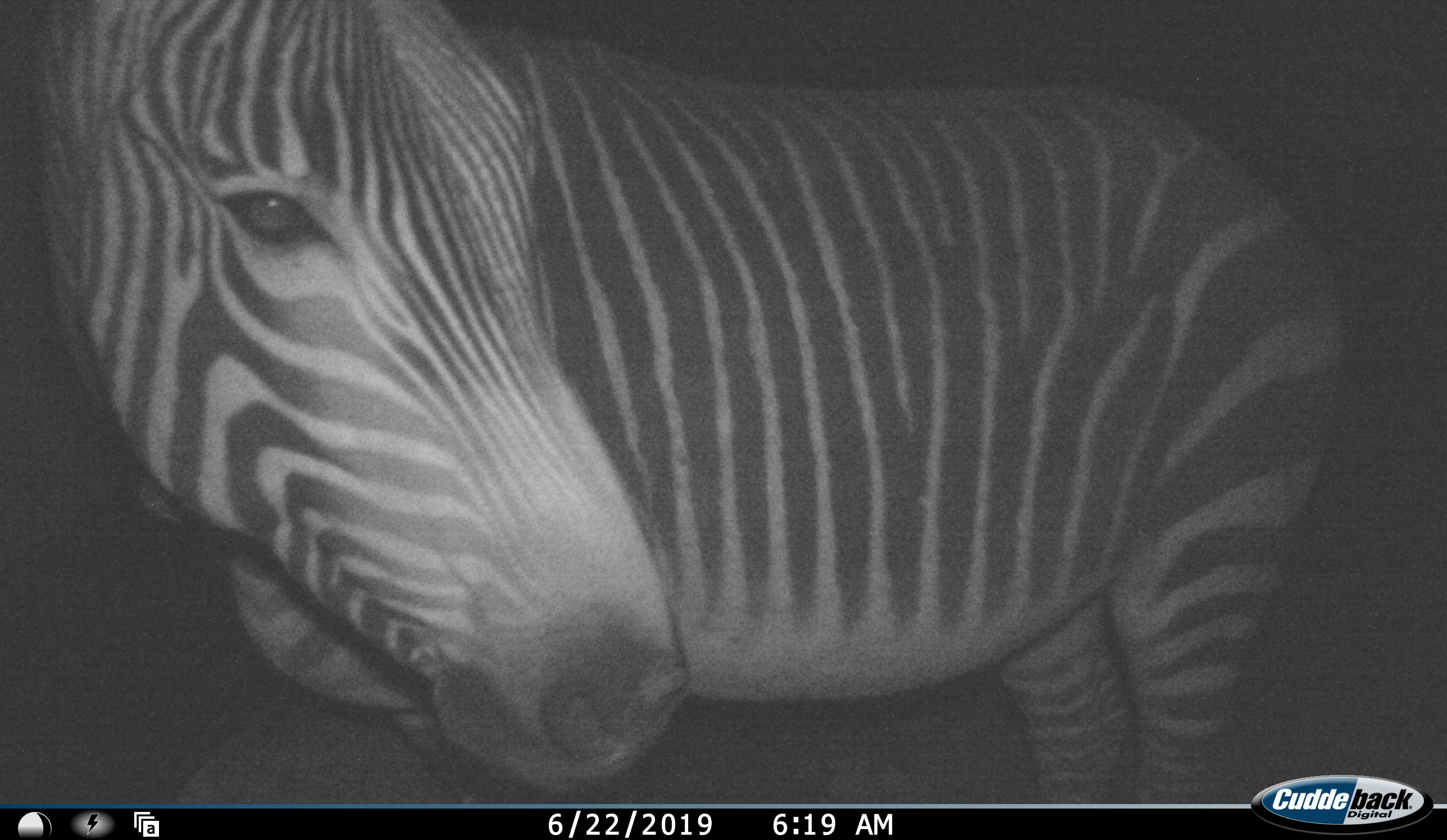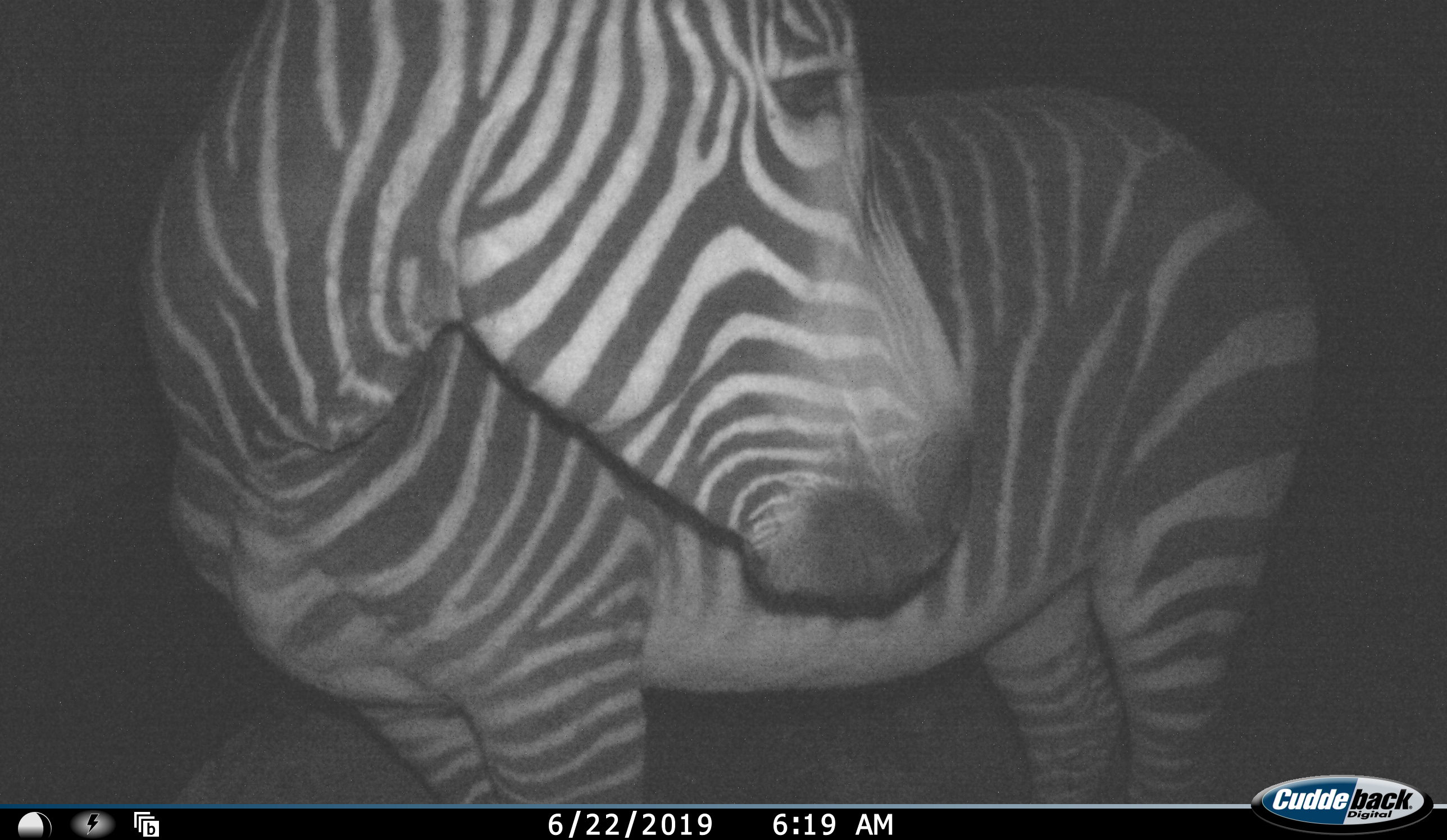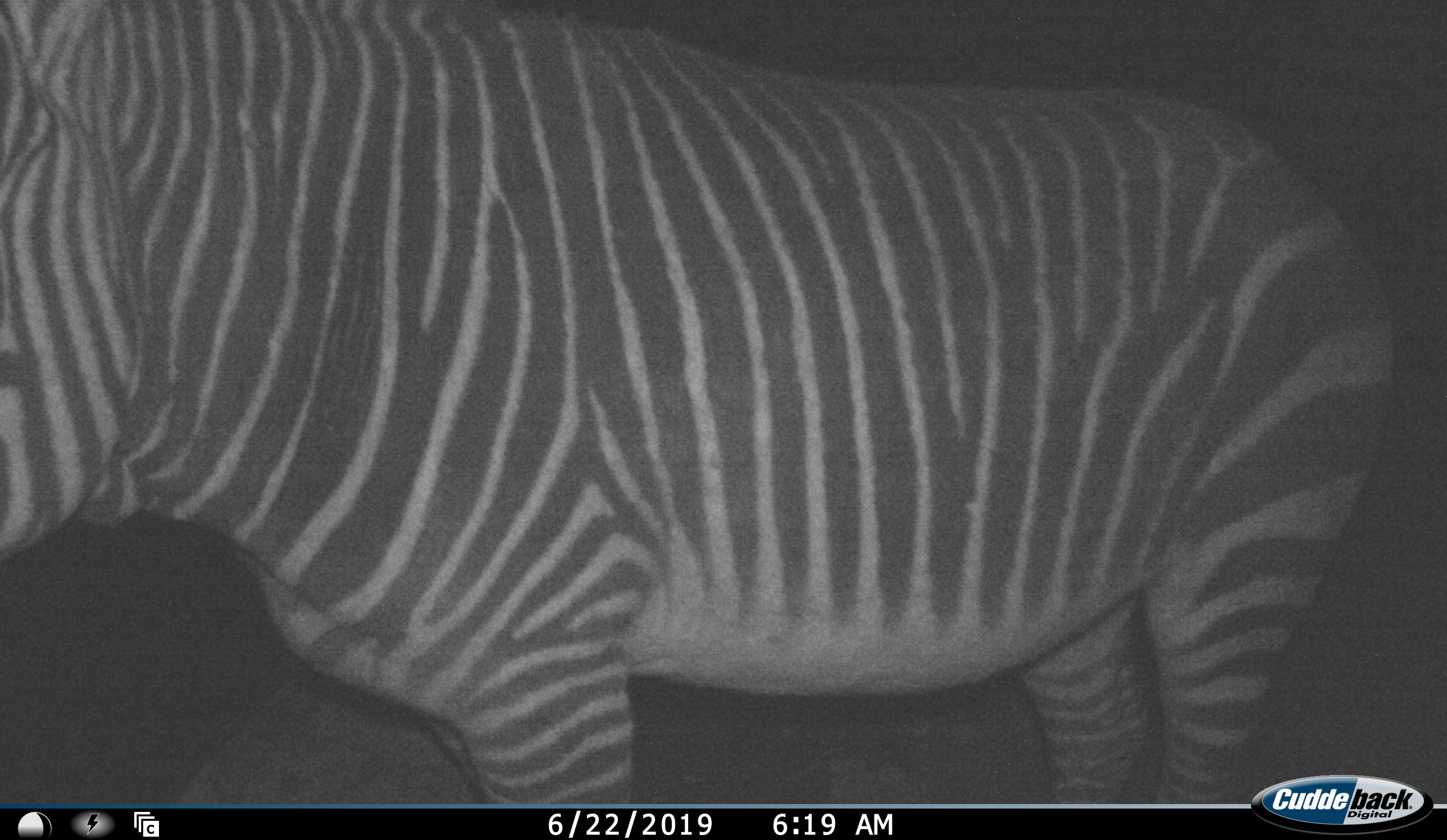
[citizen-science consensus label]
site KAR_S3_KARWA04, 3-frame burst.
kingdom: Animalia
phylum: Chordata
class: Mammalia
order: Perissodactyla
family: Equidae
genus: Equus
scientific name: Equus zebra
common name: mountain zebra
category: zebramountain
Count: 1.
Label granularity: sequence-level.